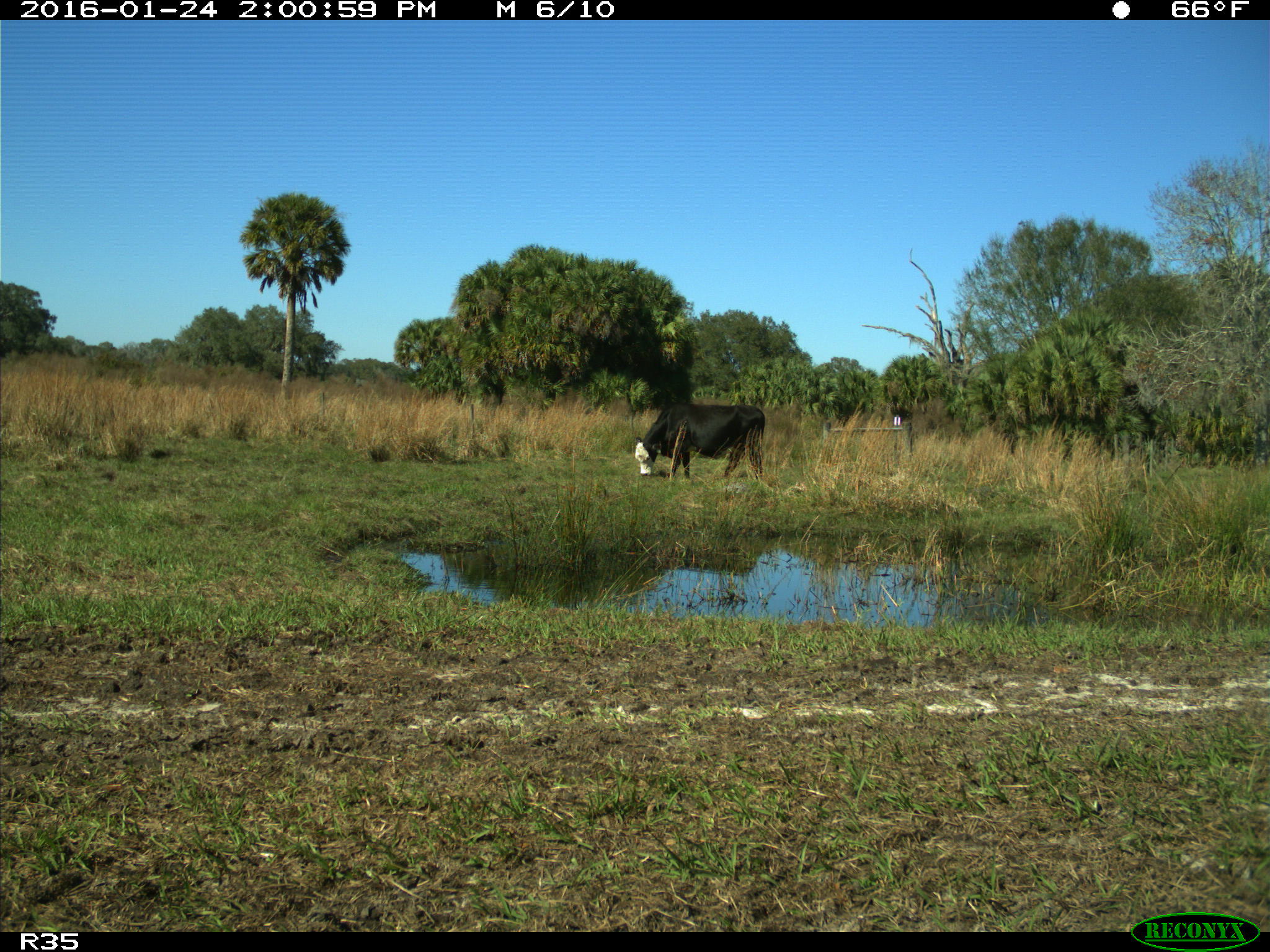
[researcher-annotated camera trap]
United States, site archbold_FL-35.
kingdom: Animalia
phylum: Chordata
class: Mammalia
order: Artiodactyla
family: Bovidae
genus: Bos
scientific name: Bos taurus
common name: domestic cow